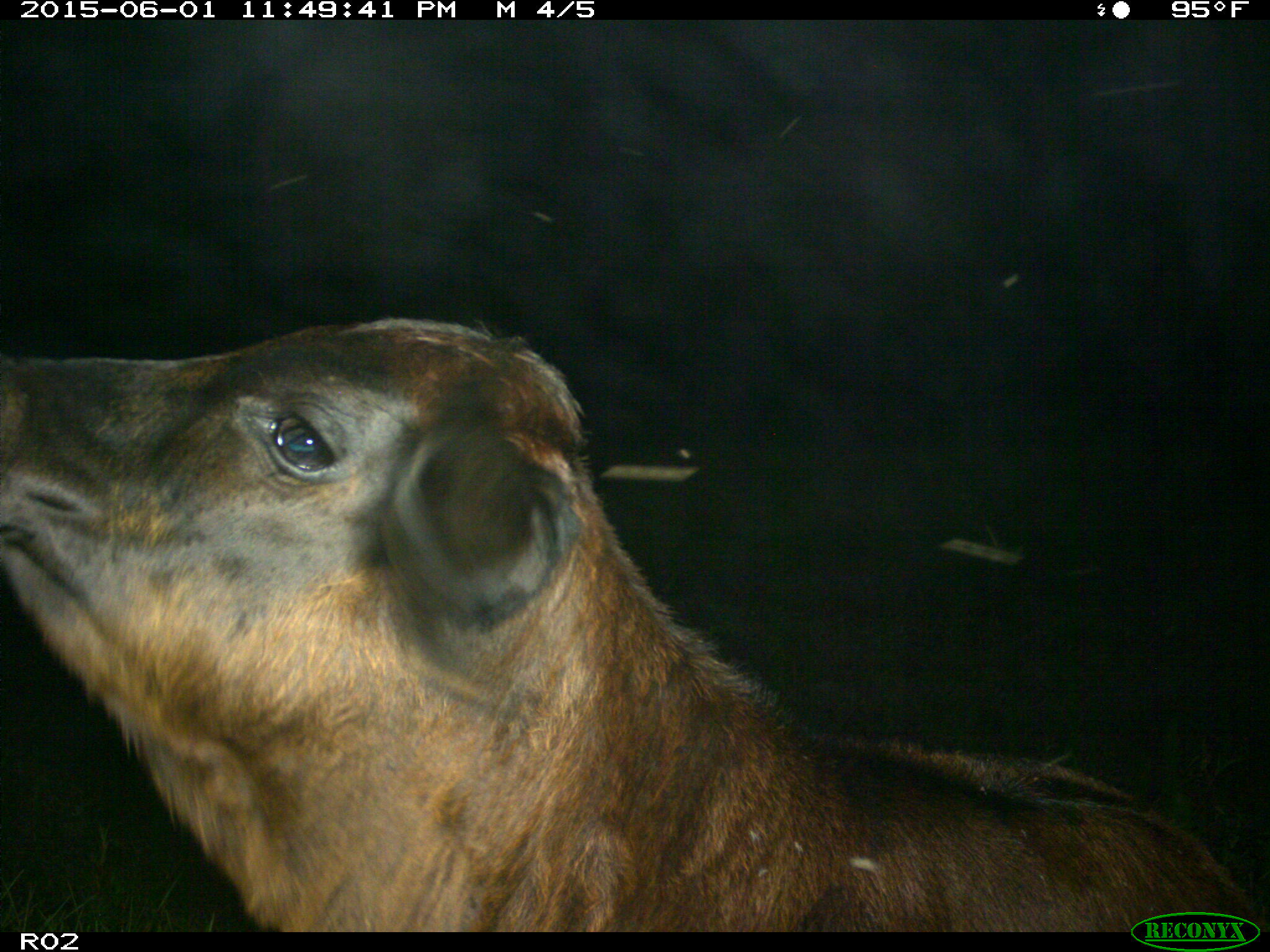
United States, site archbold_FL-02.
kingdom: Animalia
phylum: Chordata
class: Mammalia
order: Artiodactyla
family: Bovidae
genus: Bos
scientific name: Bos taurus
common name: domestic cow